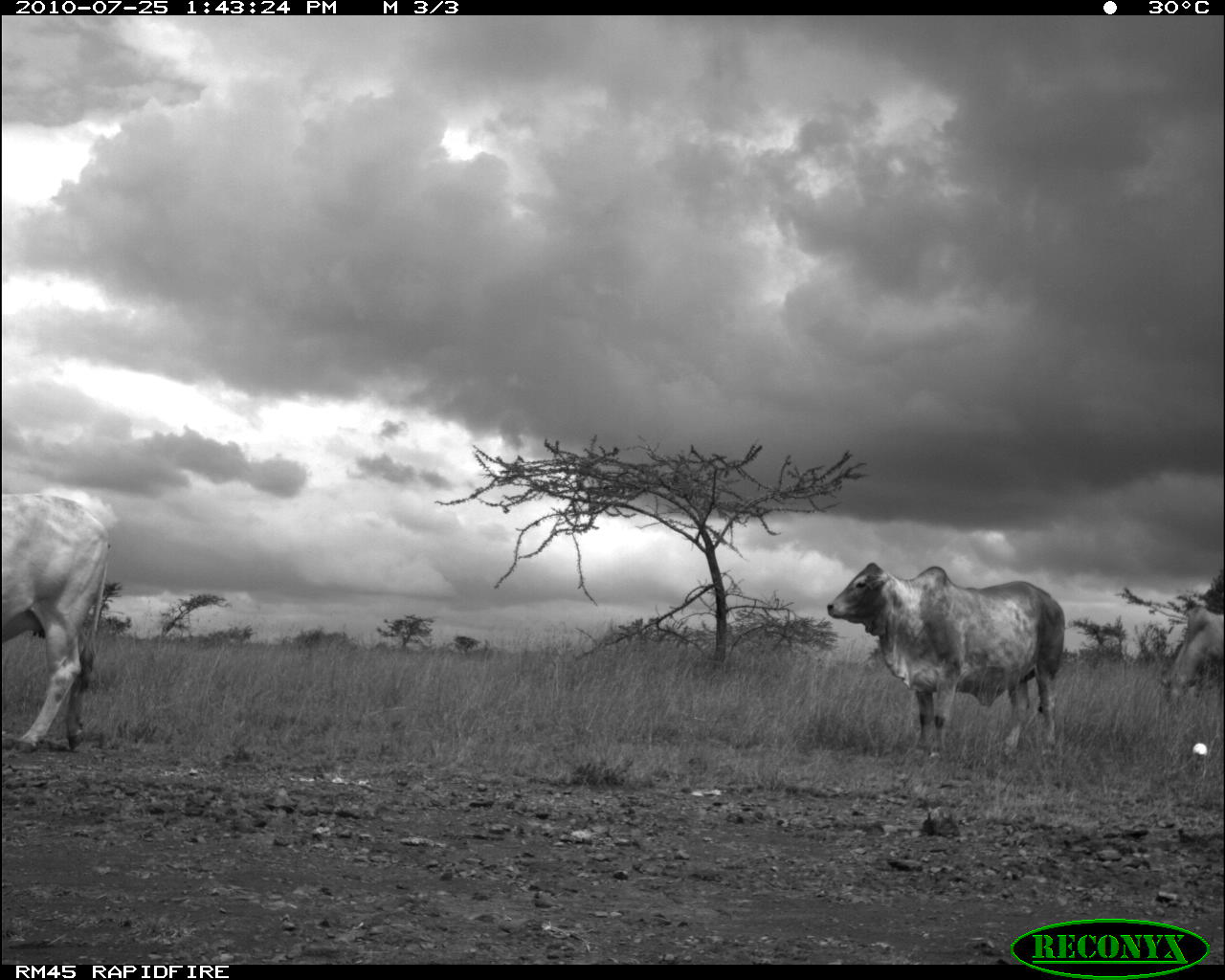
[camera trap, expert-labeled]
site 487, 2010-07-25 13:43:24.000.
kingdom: Animalia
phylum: Chordata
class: Mammalia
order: Artiodactyla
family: Bovidae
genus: Bos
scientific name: Bos taurus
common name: domestic cattle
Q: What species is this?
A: Bos taurus (domestic cattle).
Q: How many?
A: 3.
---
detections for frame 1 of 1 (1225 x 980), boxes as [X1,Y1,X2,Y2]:
bos taurus: [825,561,1066,765]; [1,492,110,755]; [1155,605,1223,711]